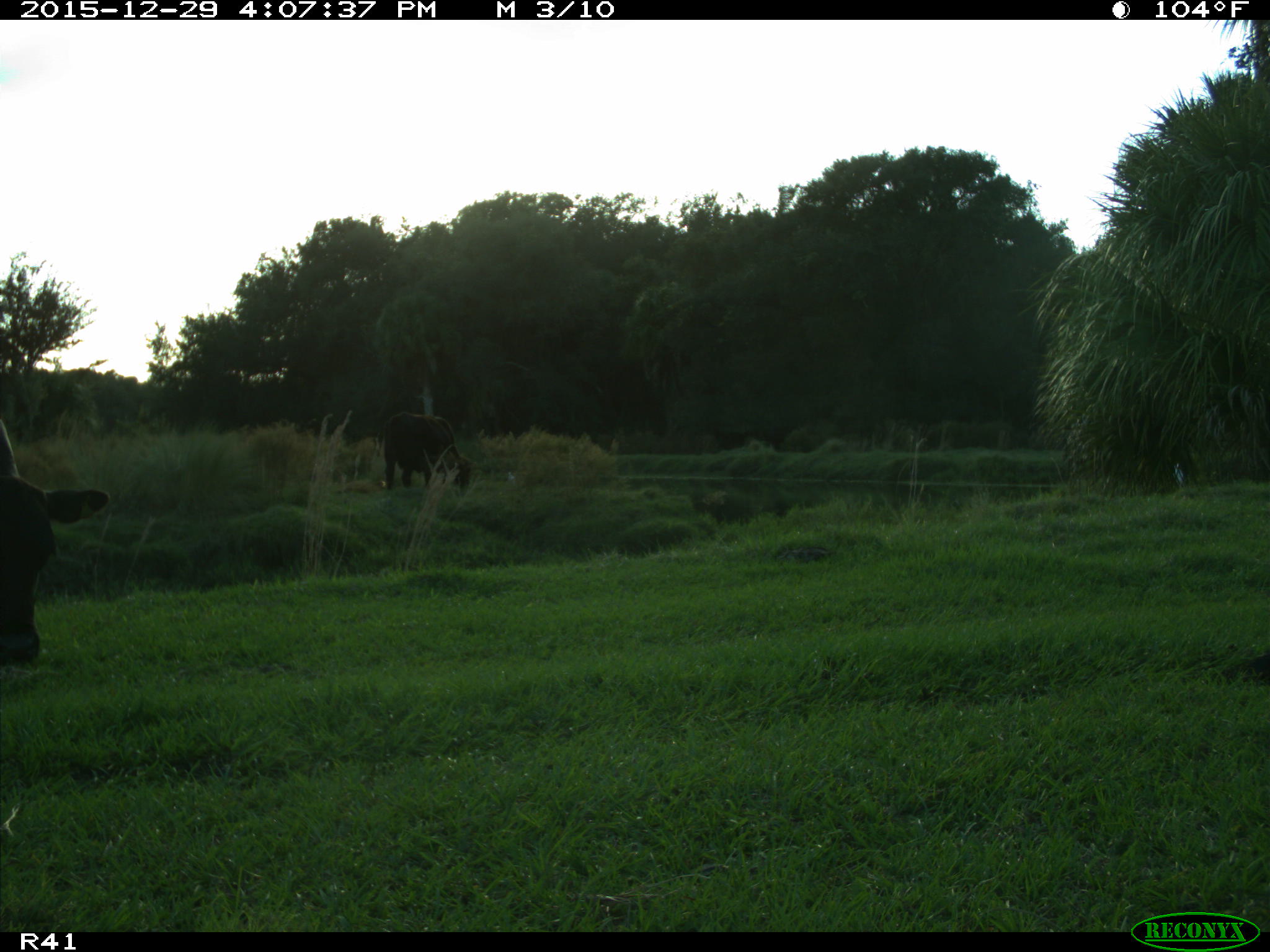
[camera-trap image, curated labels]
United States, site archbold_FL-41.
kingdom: Animalia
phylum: Chordata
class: Mammalia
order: Artiodactyla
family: Bovidae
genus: Bos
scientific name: Bos taurus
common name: domestic cow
Bos taurus (domestic cow).